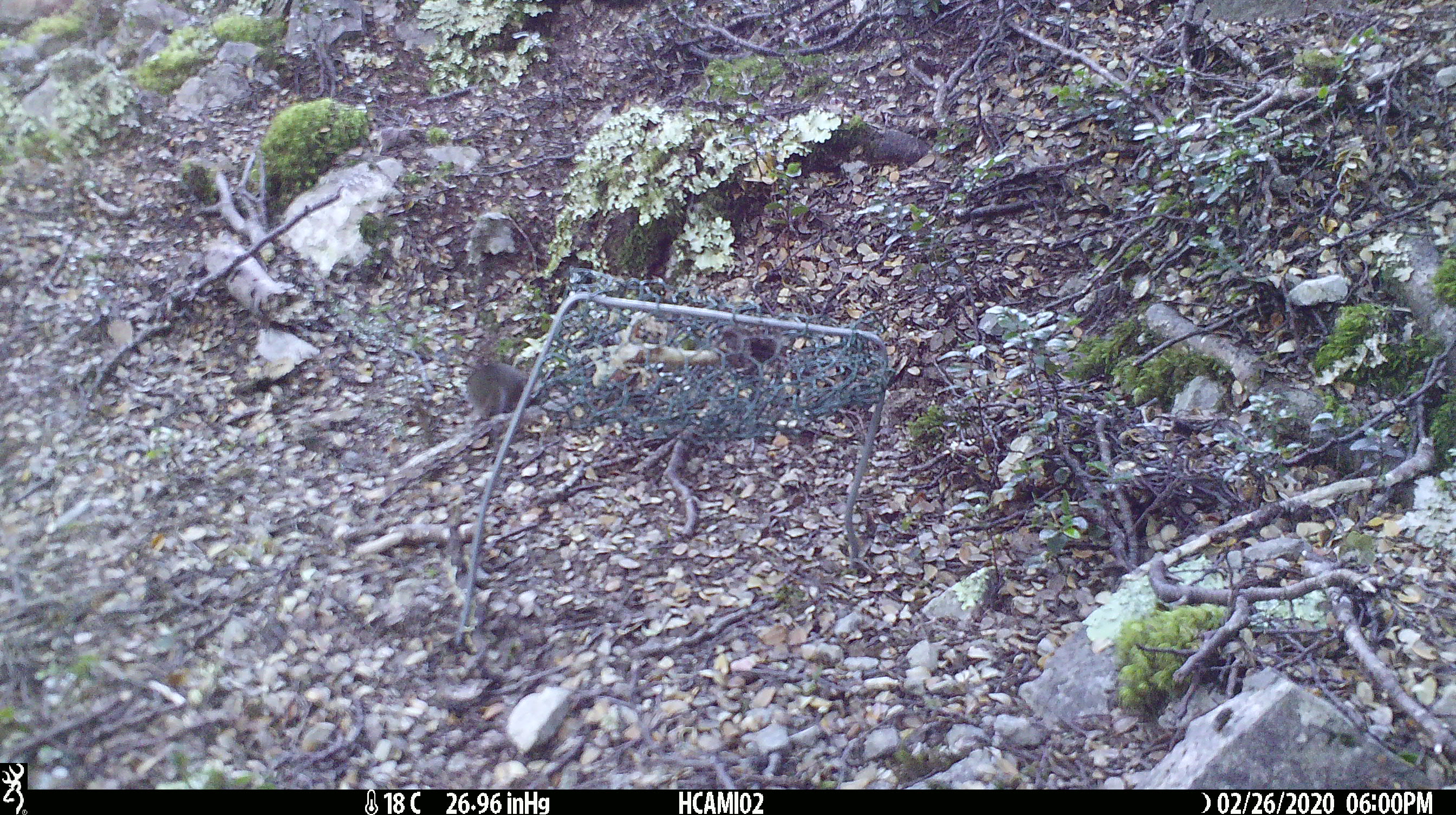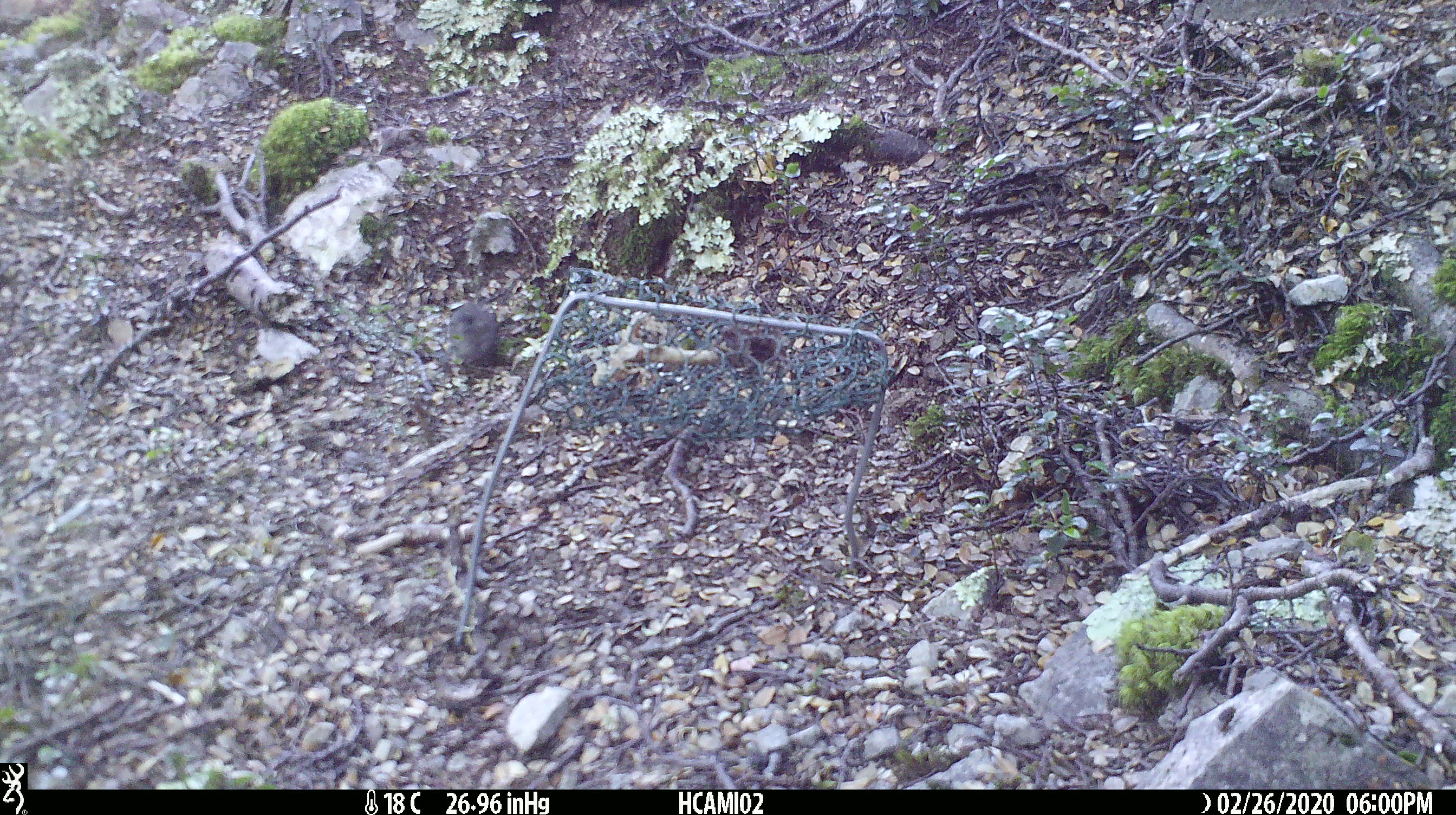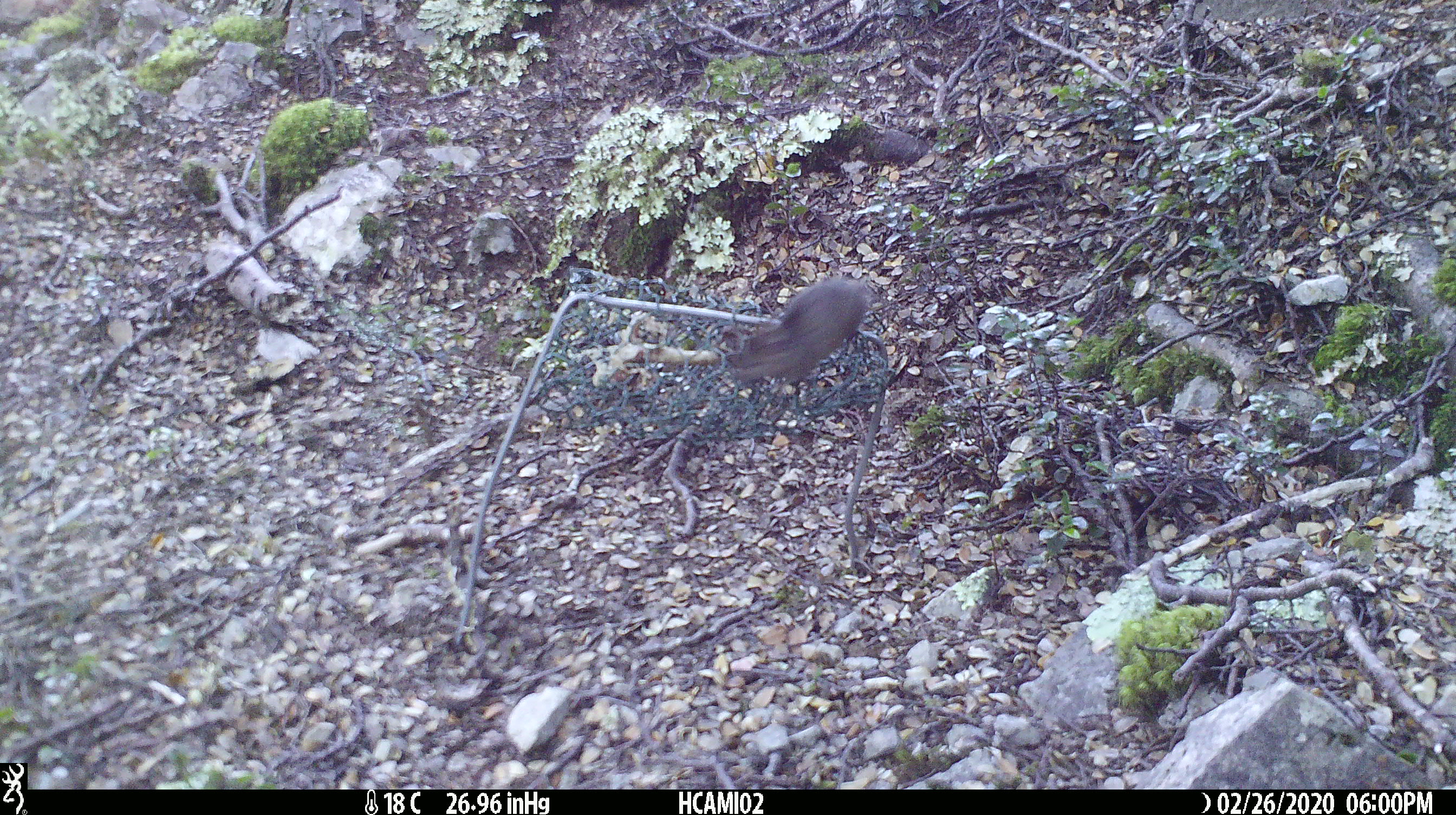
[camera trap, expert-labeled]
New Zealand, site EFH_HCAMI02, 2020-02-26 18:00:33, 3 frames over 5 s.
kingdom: Animalia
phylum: Chordata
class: Mammalia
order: Rodentia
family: Muridae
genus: Mus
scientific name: Mus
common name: mouse